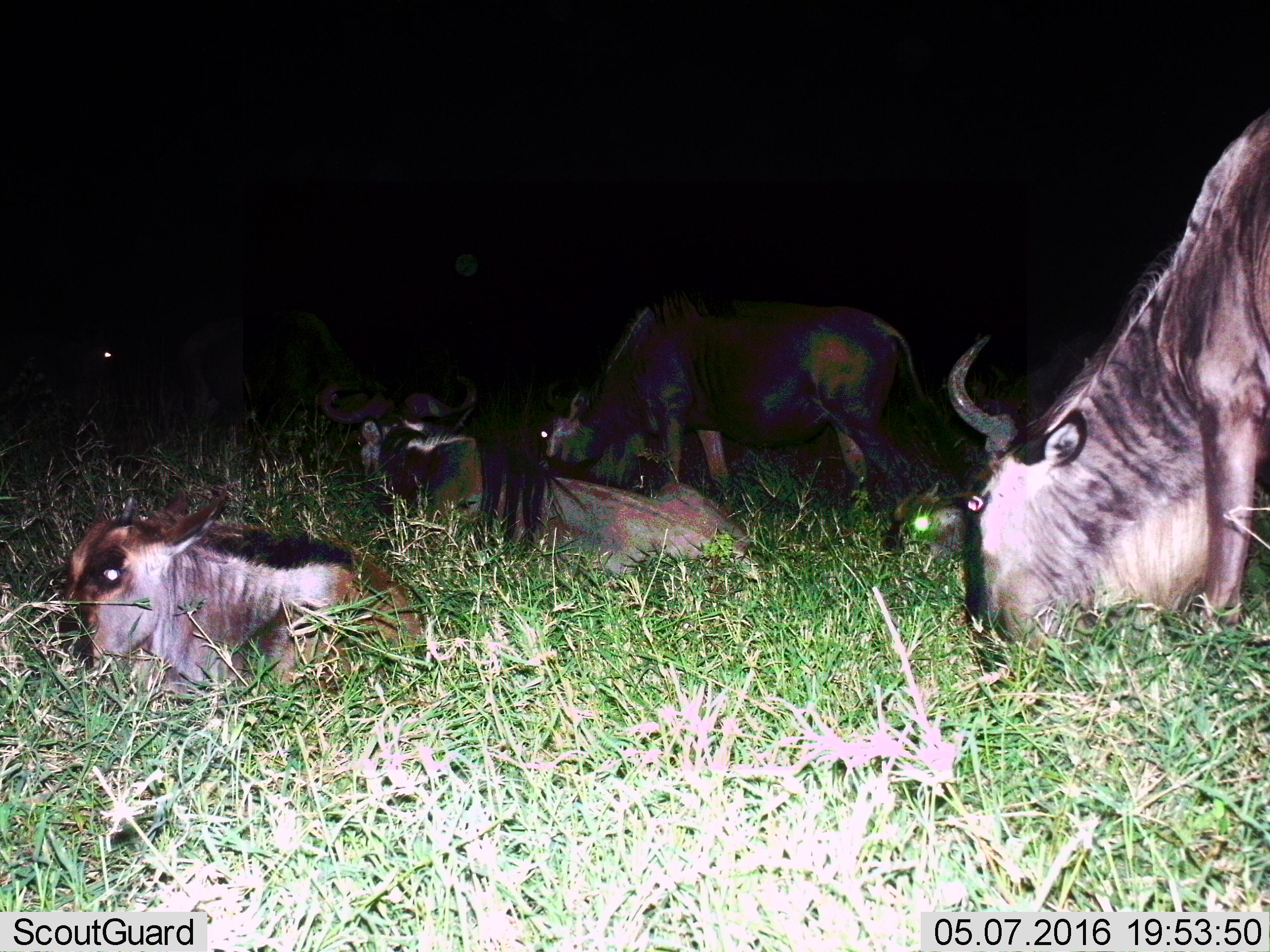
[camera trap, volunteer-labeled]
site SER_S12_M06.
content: unidentified animal